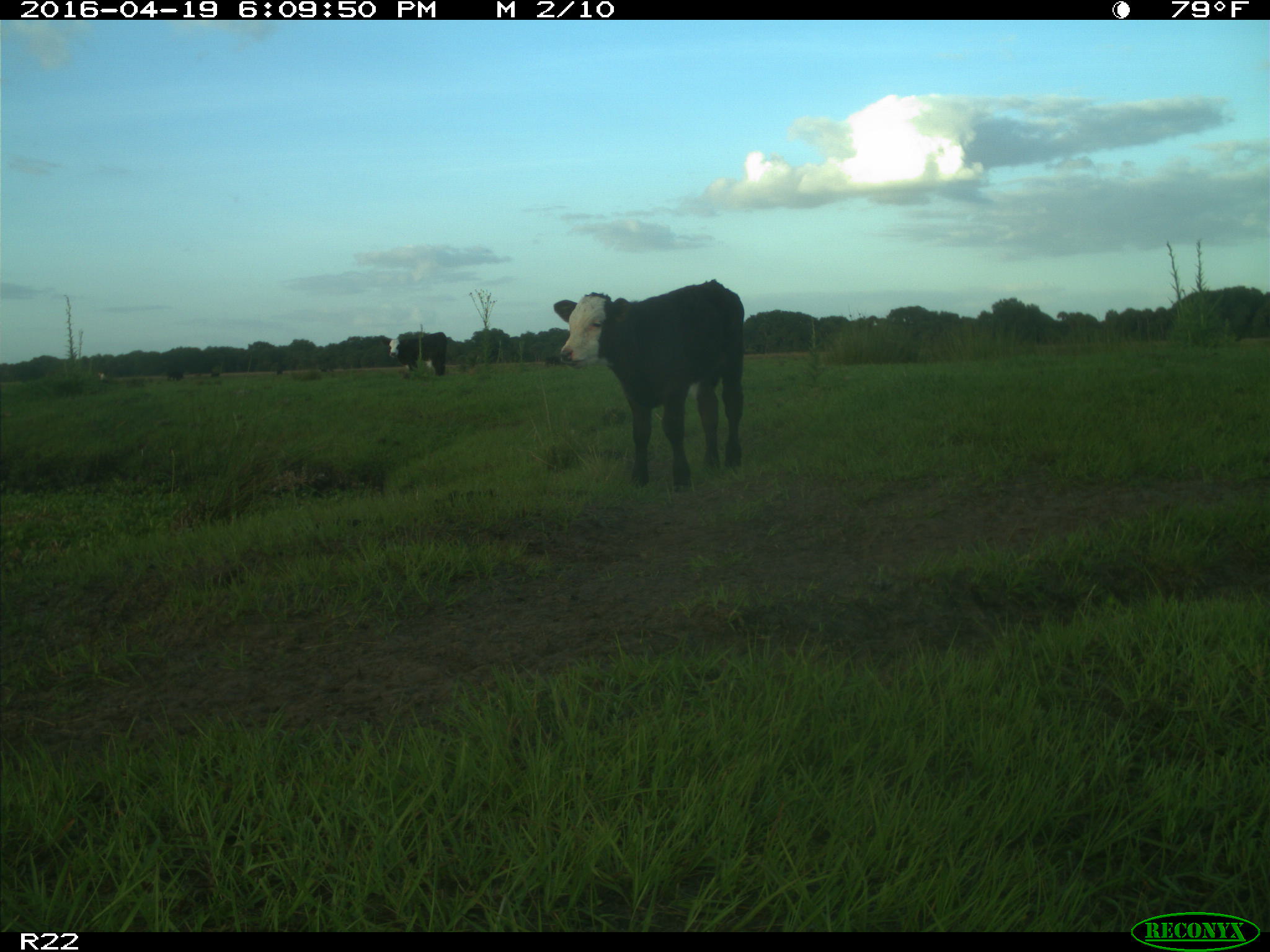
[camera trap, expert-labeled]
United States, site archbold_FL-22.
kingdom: Animalia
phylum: Chordata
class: Mammalia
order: Artiodactyla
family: Bovidae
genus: Bos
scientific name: Bos taurus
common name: domestic cow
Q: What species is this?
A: Bos taurus (domestic cow).